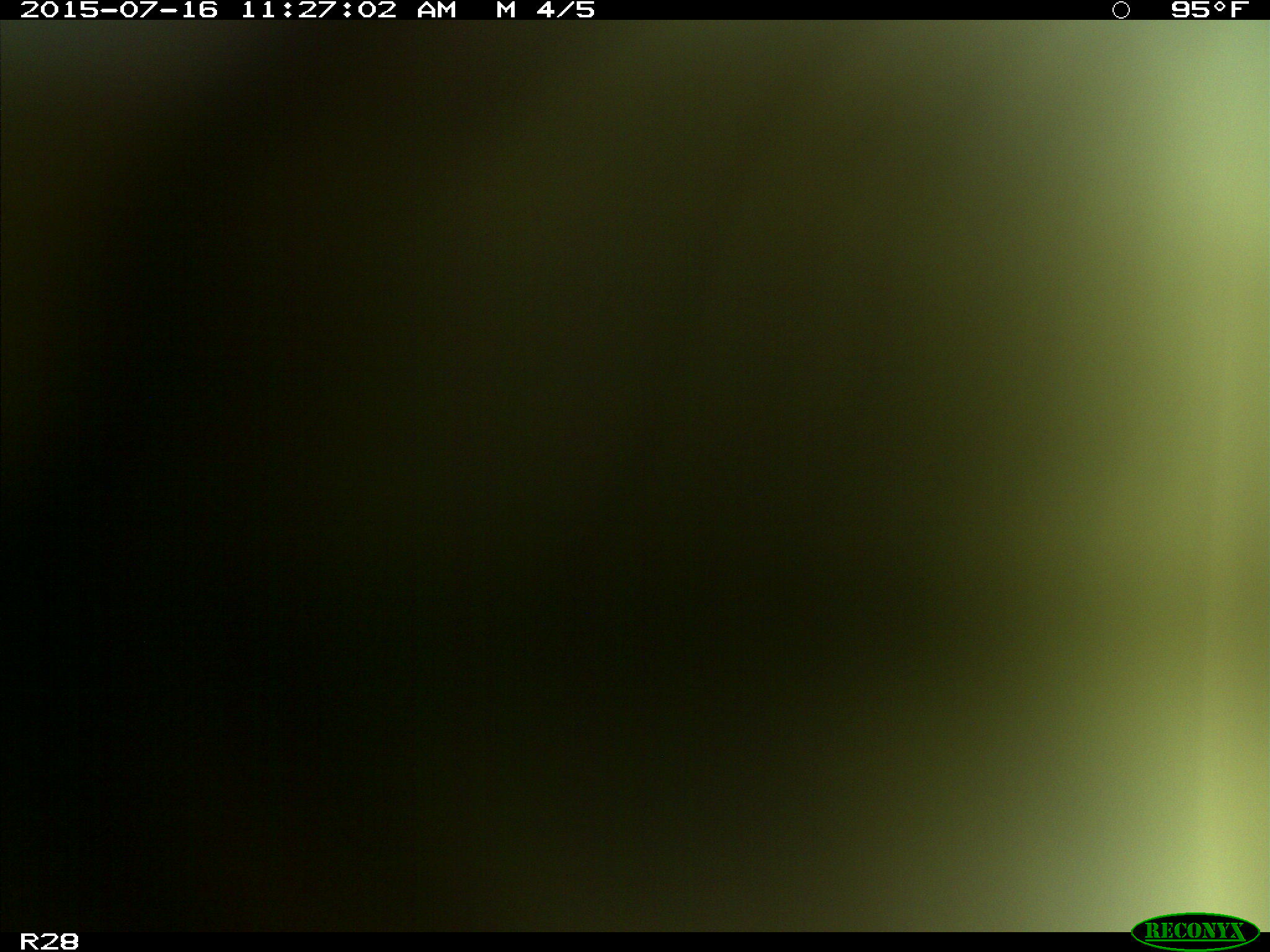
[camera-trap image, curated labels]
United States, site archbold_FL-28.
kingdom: Animalia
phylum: Chordata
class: Mammalia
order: Artiodactyla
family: Bovidae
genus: Bos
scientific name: Bos taurus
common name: domestic cow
Bos taurus (domestic cow).